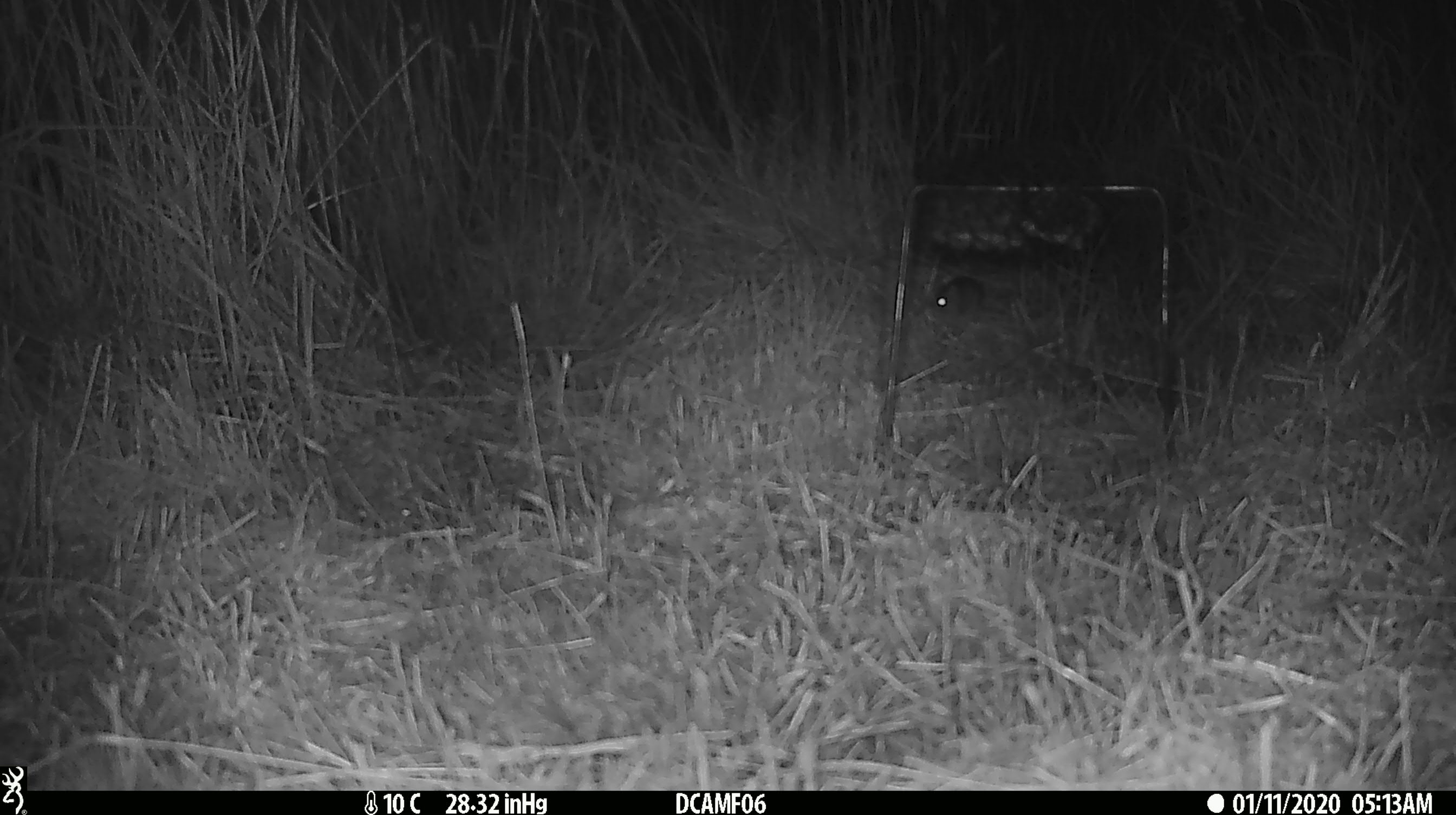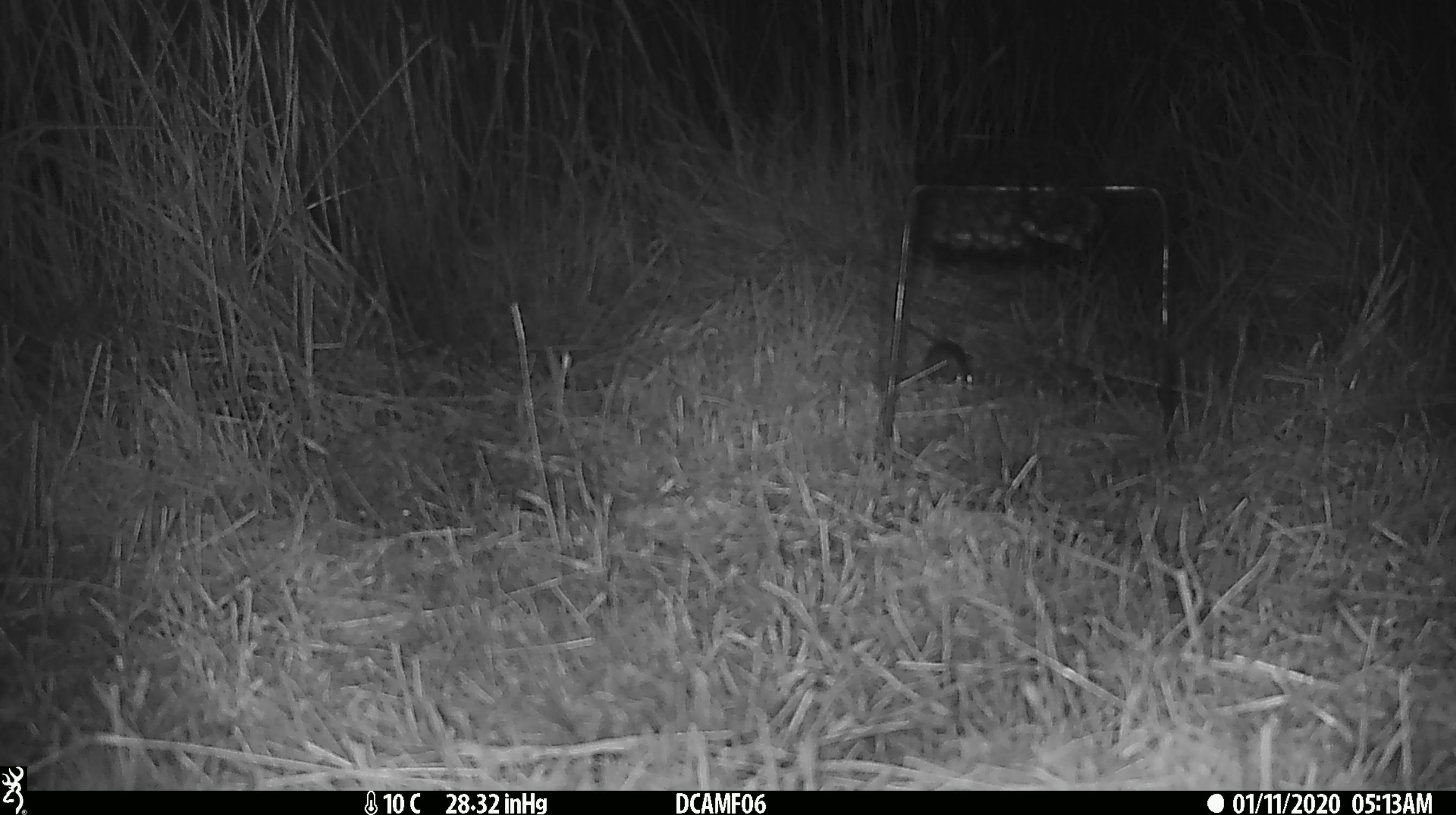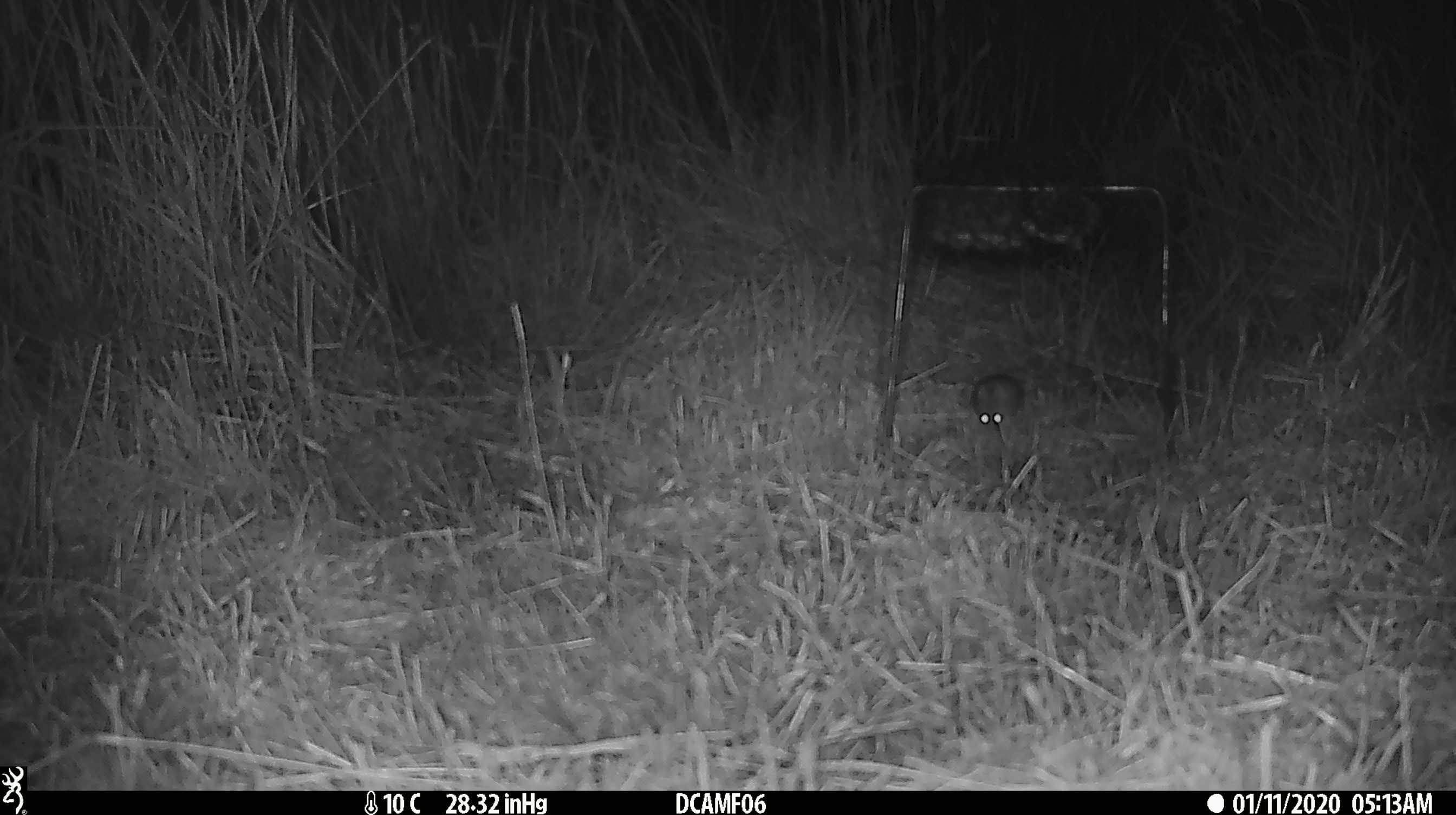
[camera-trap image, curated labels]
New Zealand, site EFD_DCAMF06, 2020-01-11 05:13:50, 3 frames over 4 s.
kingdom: Animalia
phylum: Chordata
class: Mammalia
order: Rodentia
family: Muridae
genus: Mus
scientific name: Mus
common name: mouse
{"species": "mouse (Mus)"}